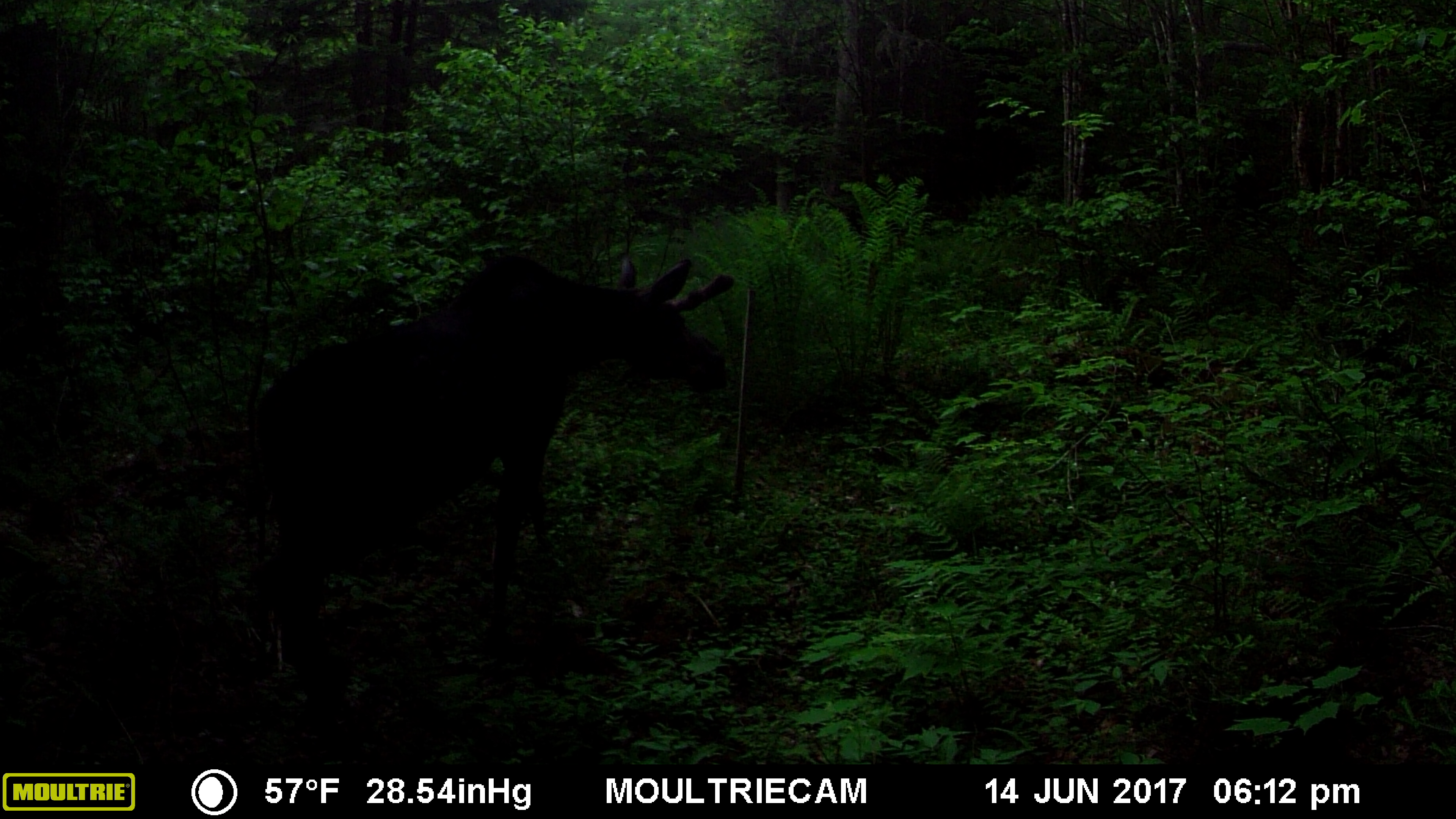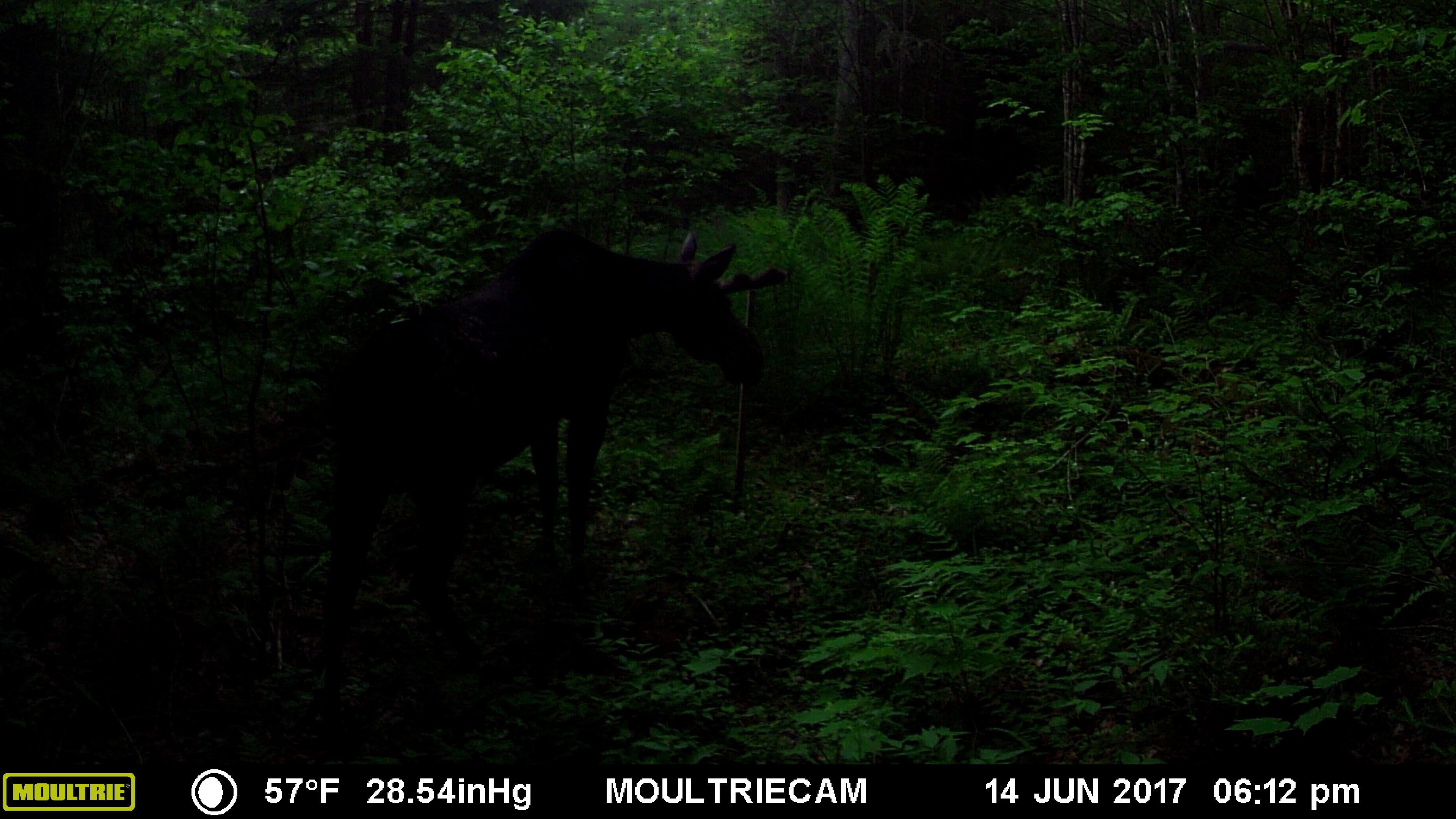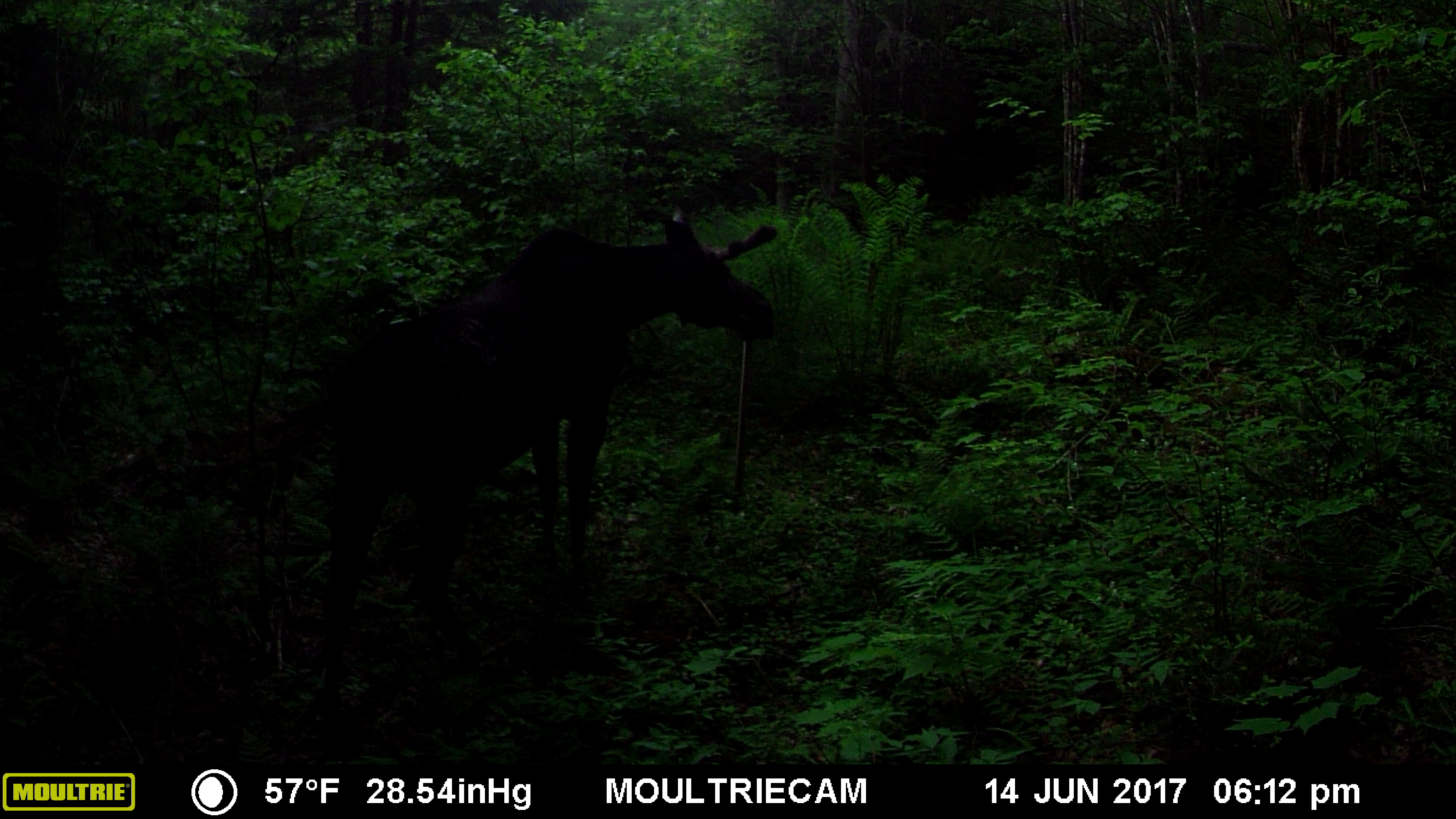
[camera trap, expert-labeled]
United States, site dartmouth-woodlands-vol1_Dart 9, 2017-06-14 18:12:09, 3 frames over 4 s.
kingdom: Animalia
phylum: Chordata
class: Mammalia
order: Artiodactyla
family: Cervidae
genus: Alces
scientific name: Alces alces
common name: moose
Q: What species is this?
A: Moose (Alces alces).